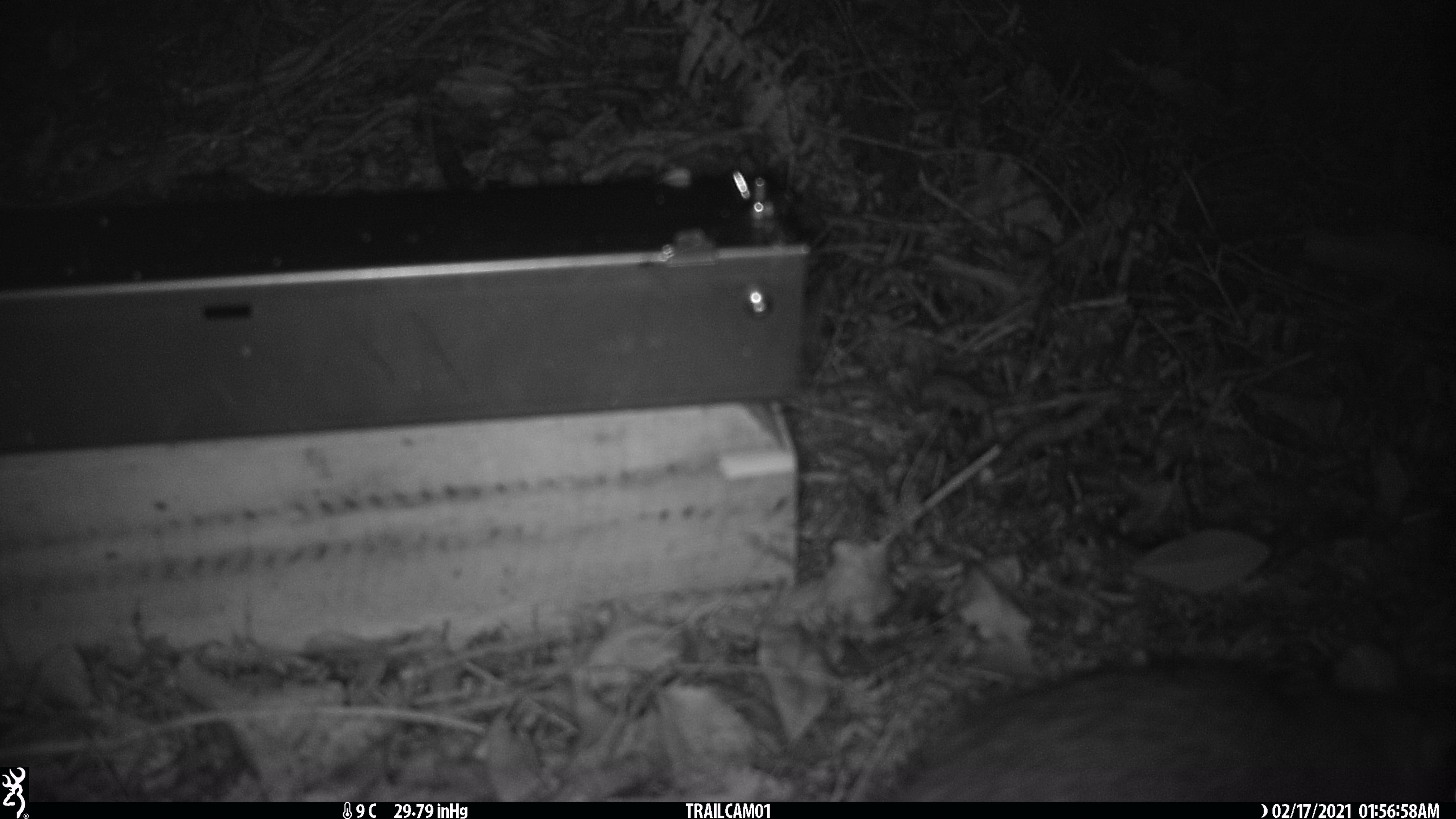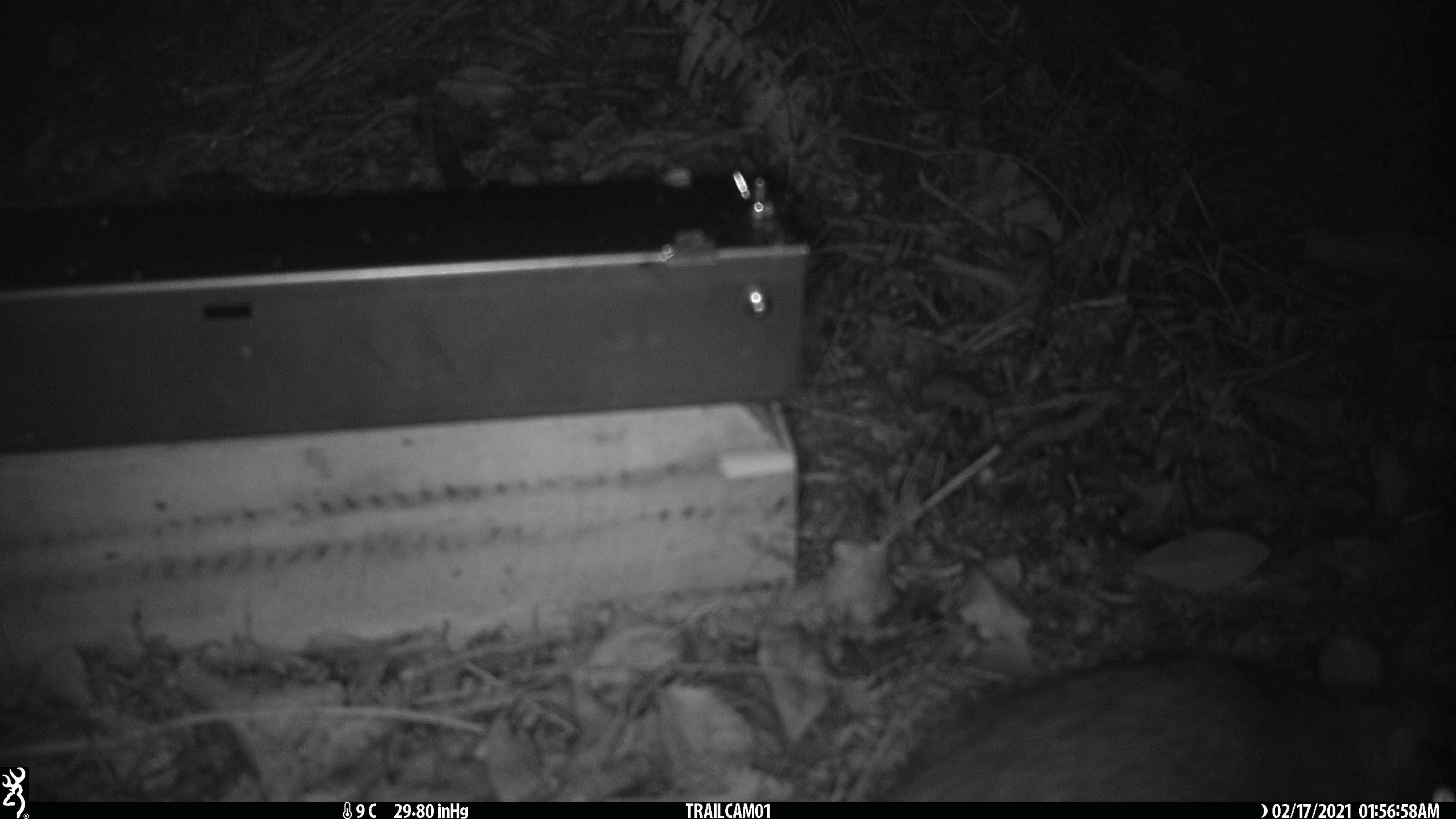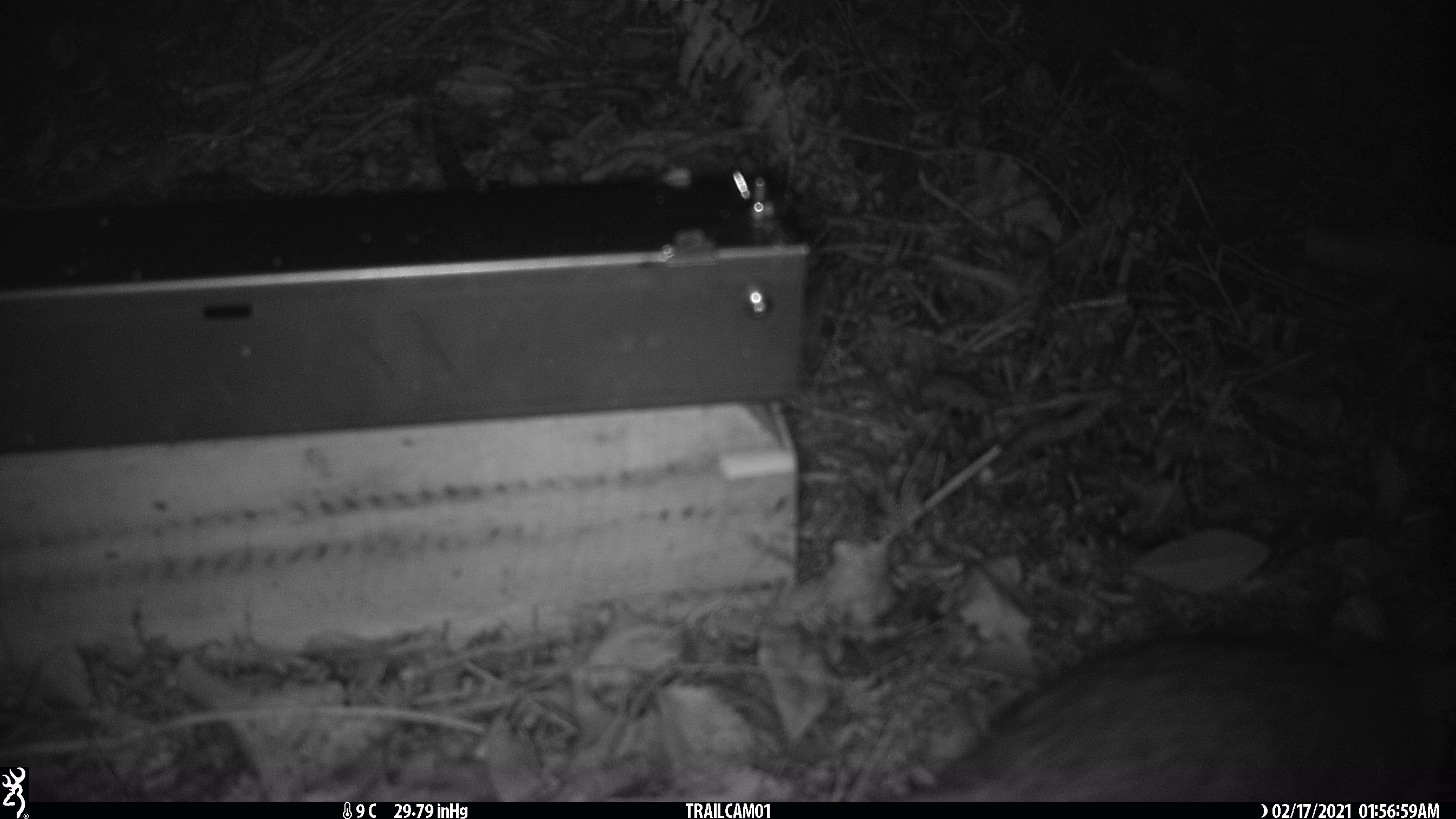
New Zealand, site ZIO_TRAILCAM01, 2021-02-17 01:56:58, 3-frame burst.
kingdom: Animalia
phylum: Chordata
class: Mammalia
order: Rodentia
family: Muridae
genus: Rattus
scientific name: Rattus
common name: rat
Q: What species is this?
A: Rat (Rattus).